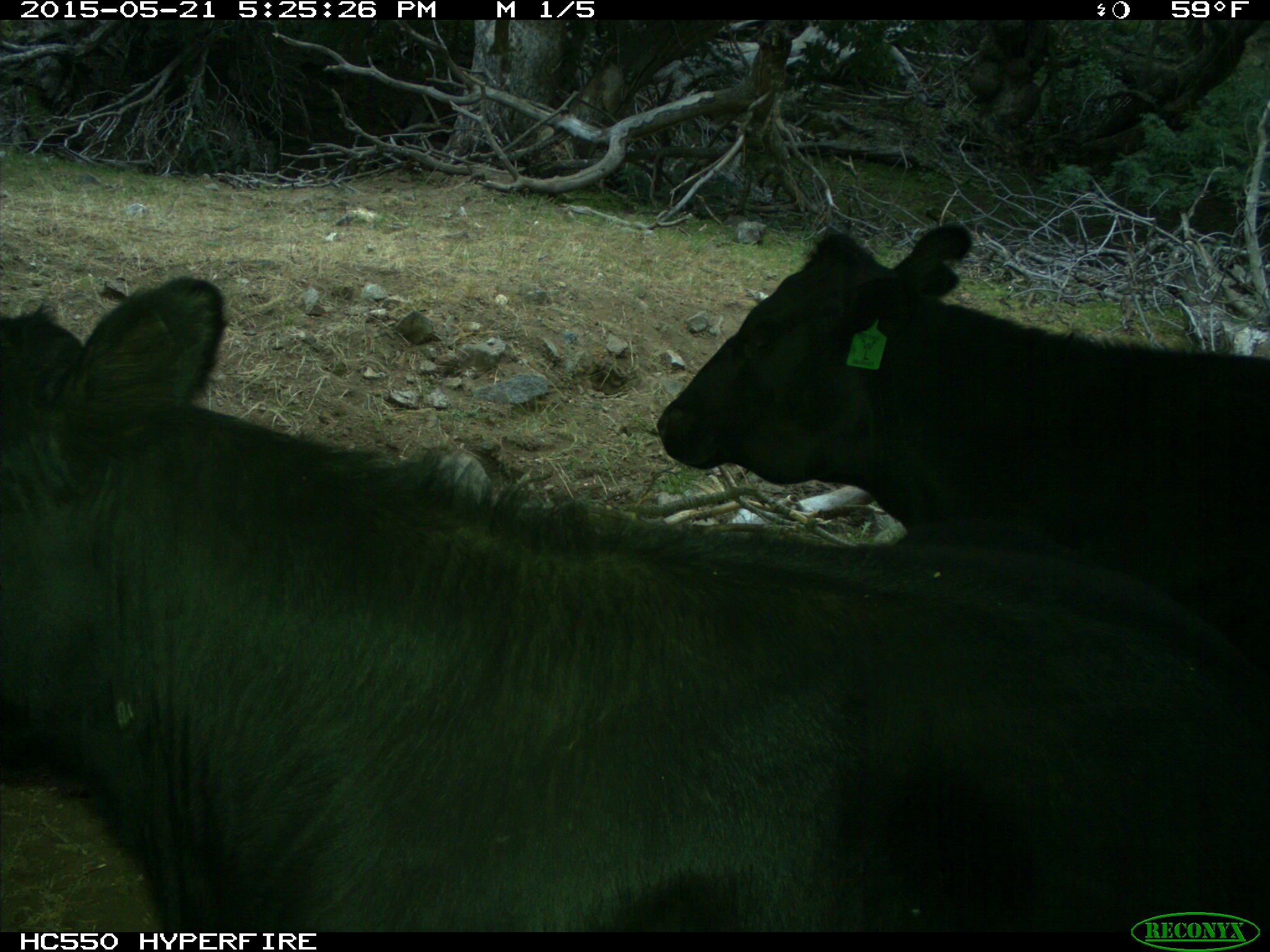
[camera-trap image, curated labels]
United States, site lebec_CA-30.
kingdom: Animalia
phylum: Chordata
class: Mammalia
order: Artiodactyla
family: Bovidae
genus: Bos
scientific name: Bos taurus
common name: domestic cow